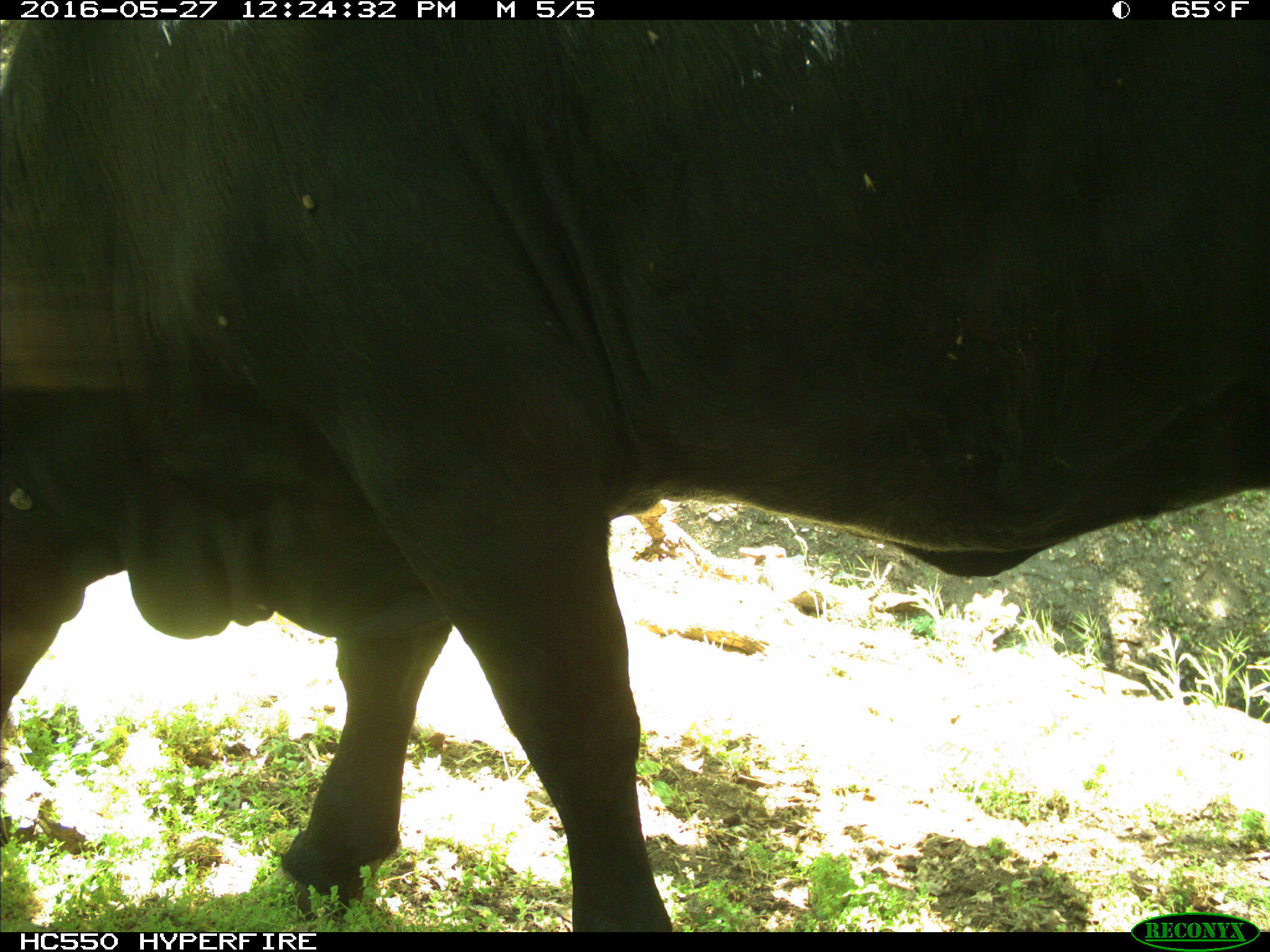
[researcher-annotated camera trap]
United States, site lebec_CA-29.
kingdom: Animalia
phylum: Chordata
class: Mammalia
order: Artiodactyla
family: Bovidae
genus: Bos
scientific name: Bos taurus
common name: domestic cow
Bos taurus (domestic cow).